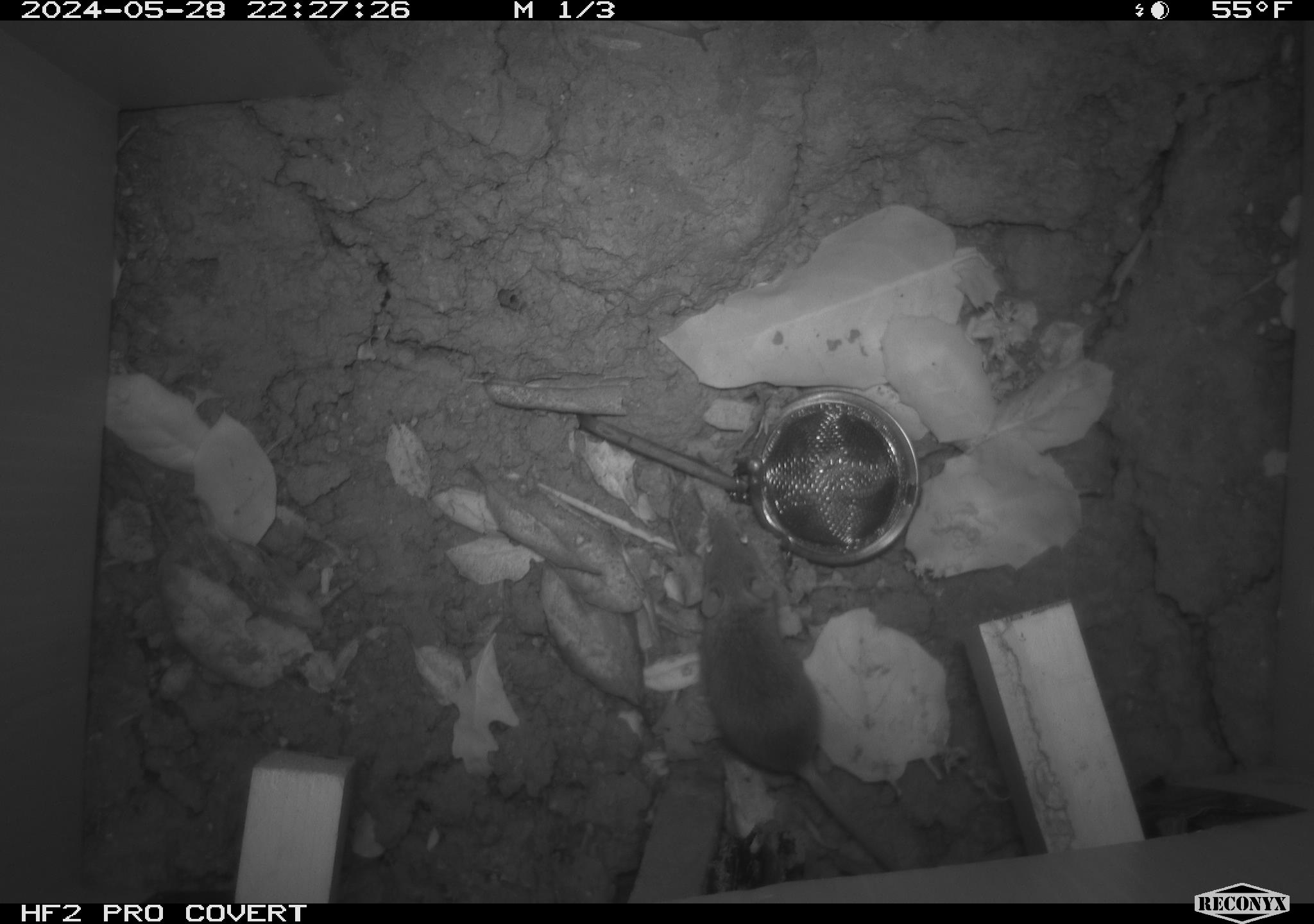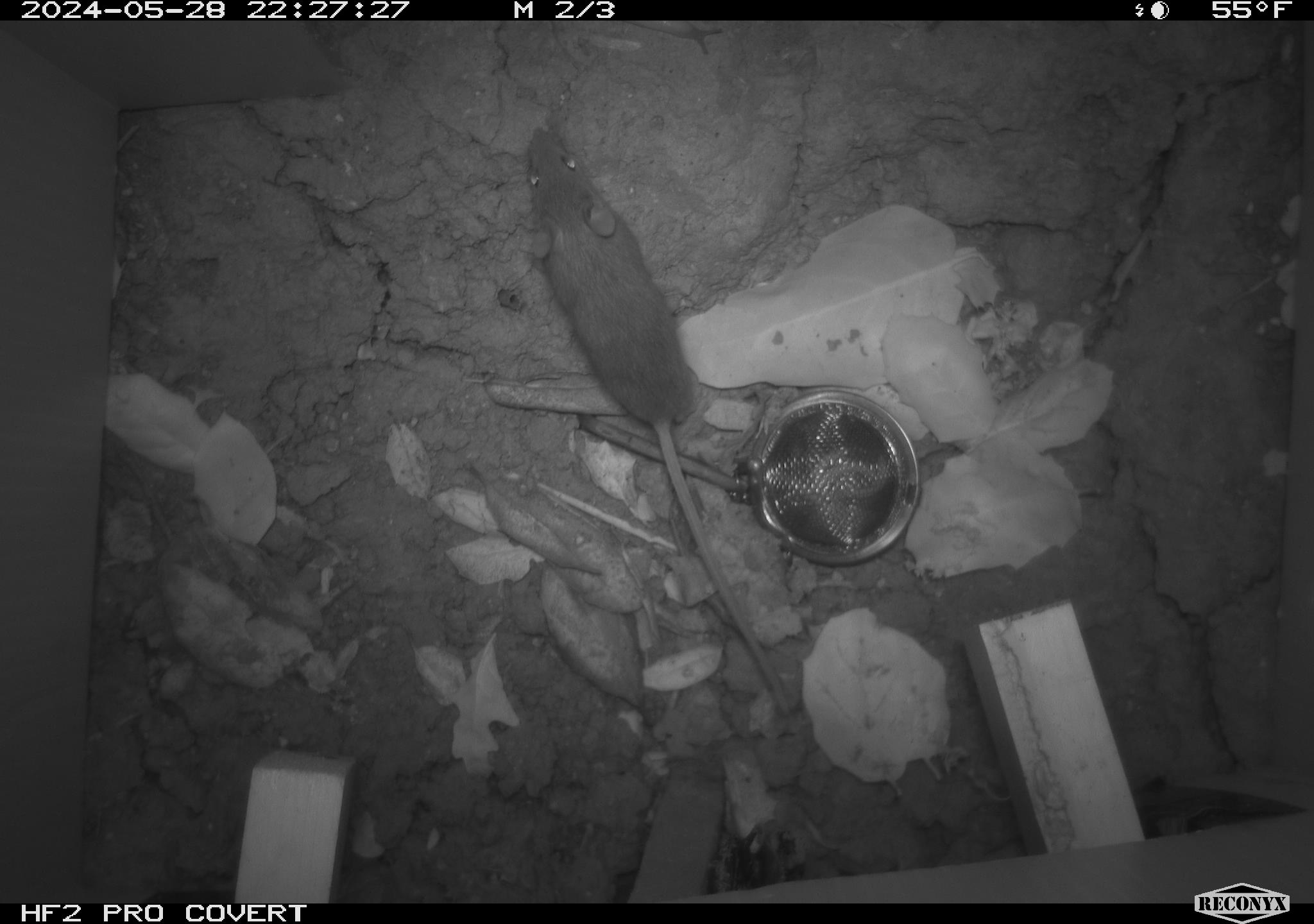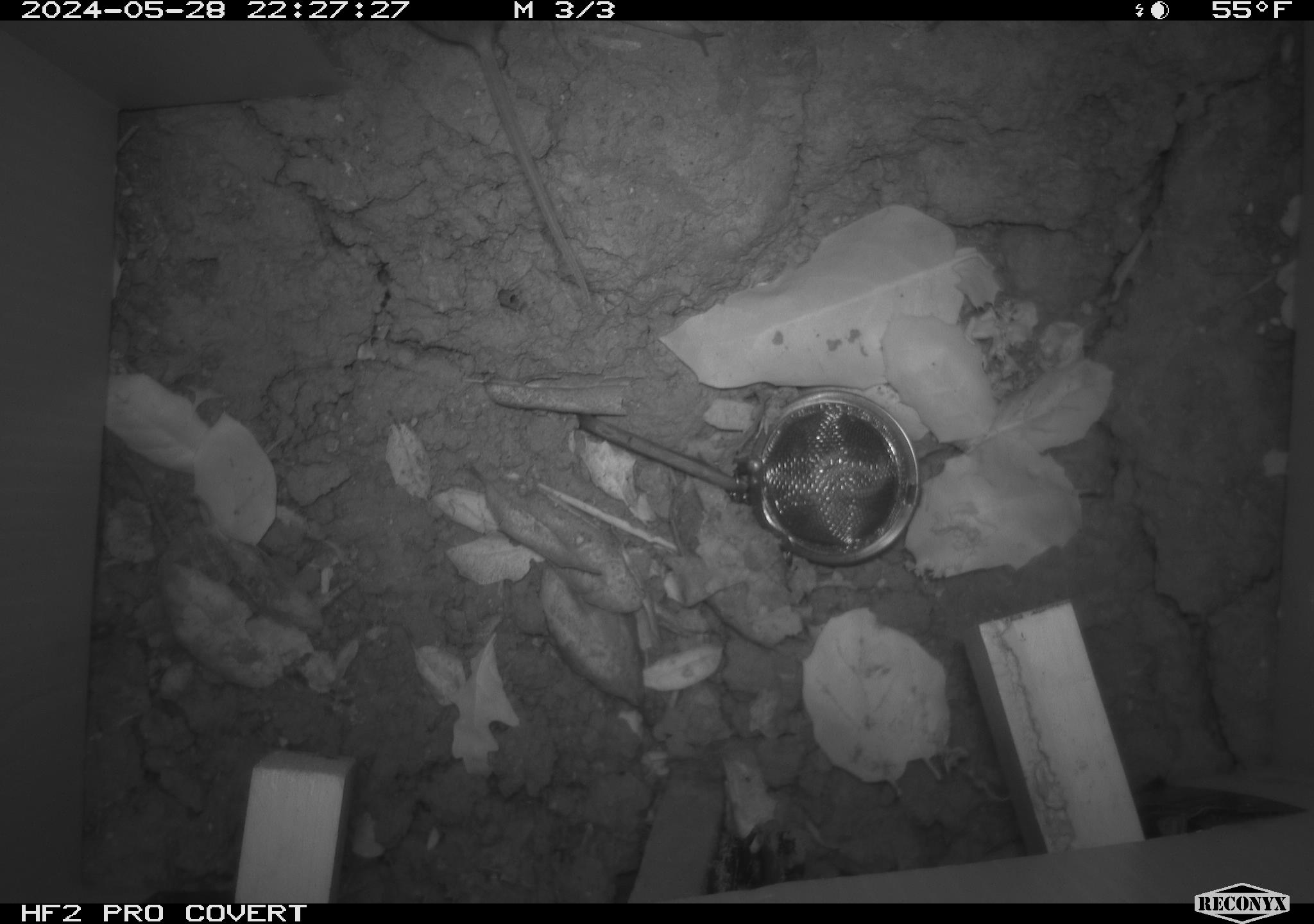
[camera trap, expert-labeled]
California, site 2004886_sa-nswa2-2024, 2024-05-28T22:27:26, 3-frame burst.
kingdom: Animalia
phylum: Chordata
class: Mammalia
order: Rodentia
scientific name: Rodentia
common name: rodent